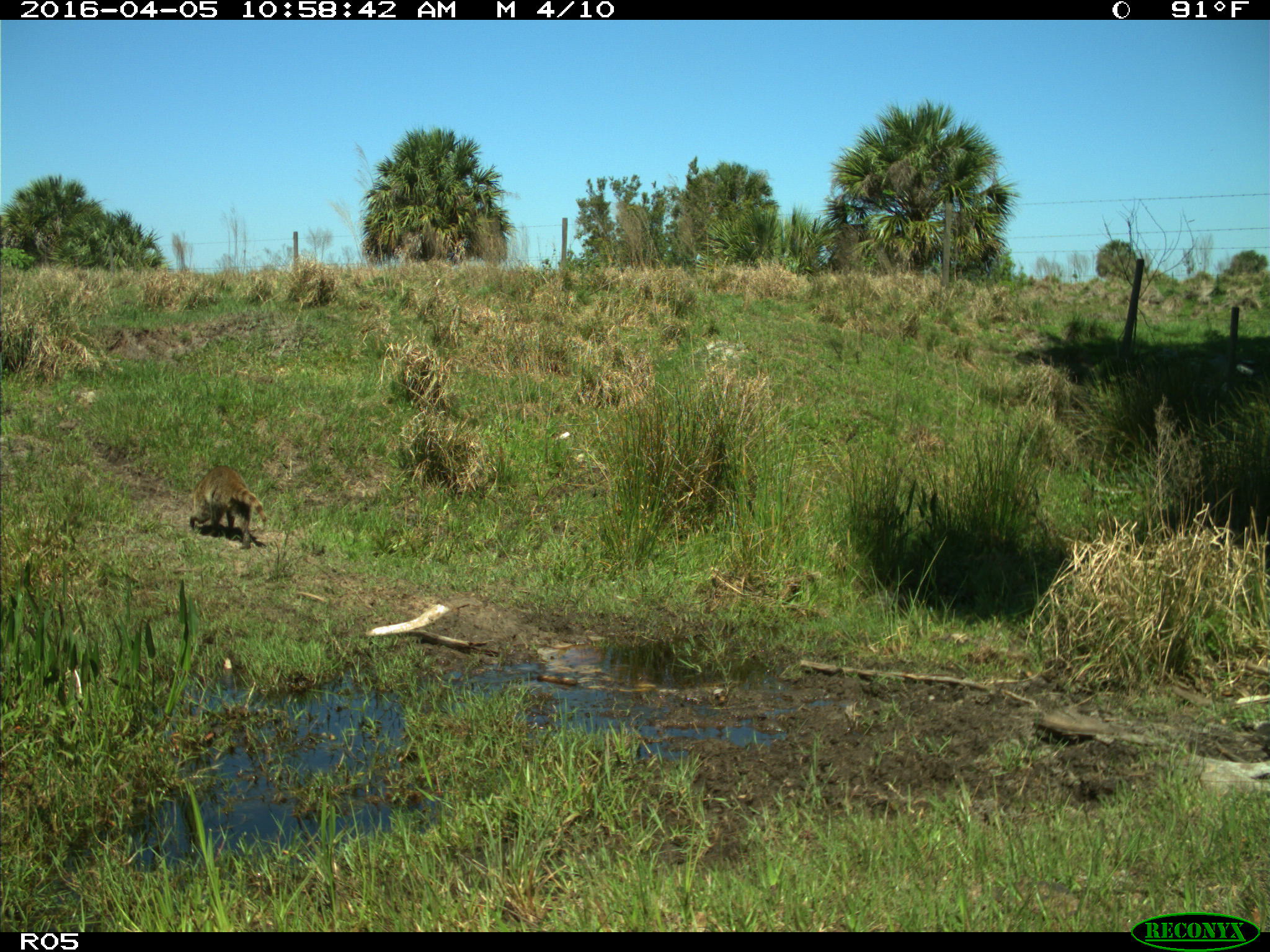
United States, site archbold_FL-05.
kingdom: Animalia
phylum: Chordata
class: Mammalia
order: Carnivora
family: Procyonidae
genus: Procyon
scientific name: Procyon lotor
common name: common raccoon